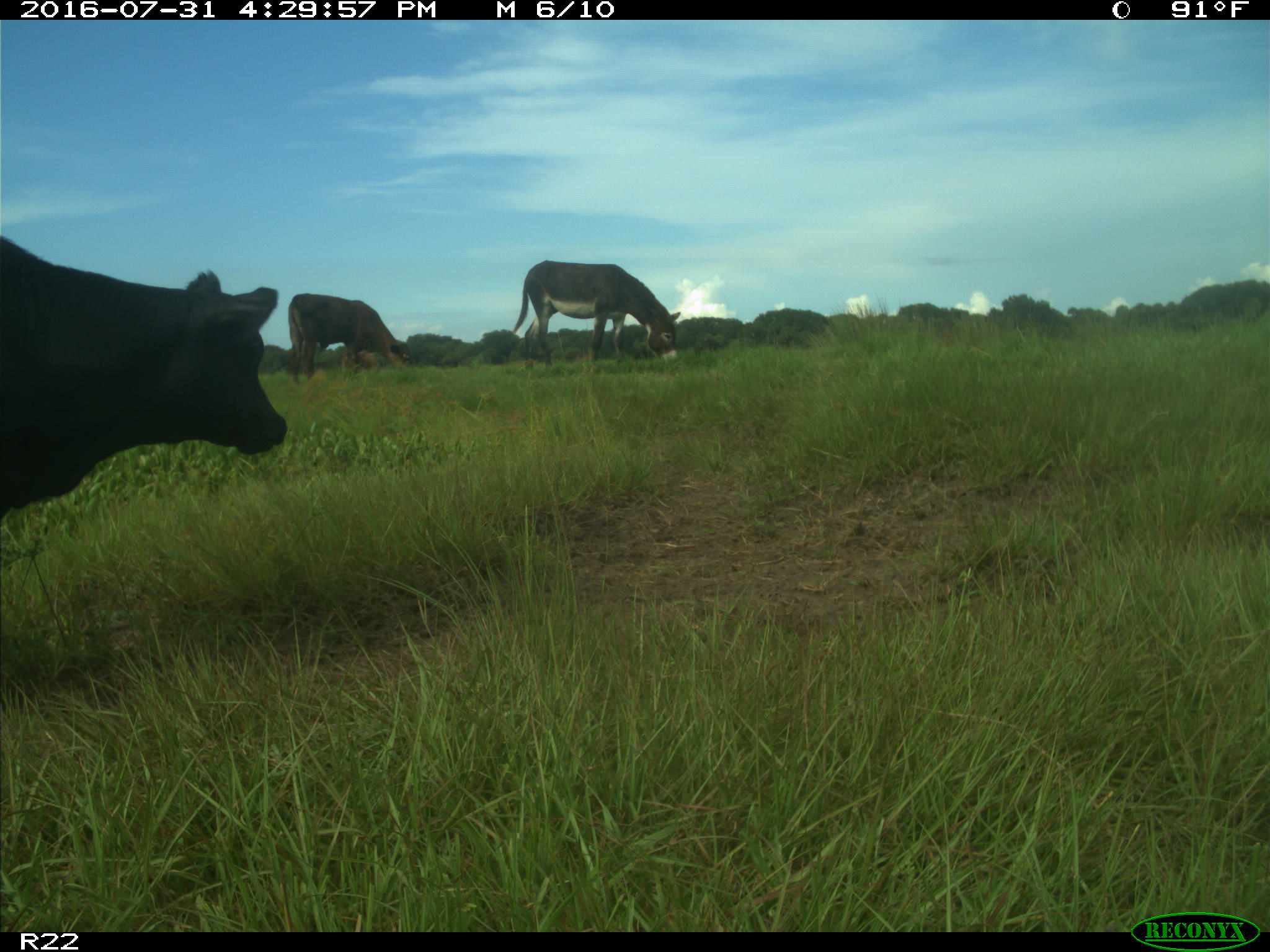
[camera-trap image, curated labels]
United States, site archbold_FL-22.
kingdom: Animalia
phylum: Chordata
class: Mammalia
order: Artiodactyla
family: Bovidae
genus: Bos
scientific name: Bos taurus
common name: domestic cow